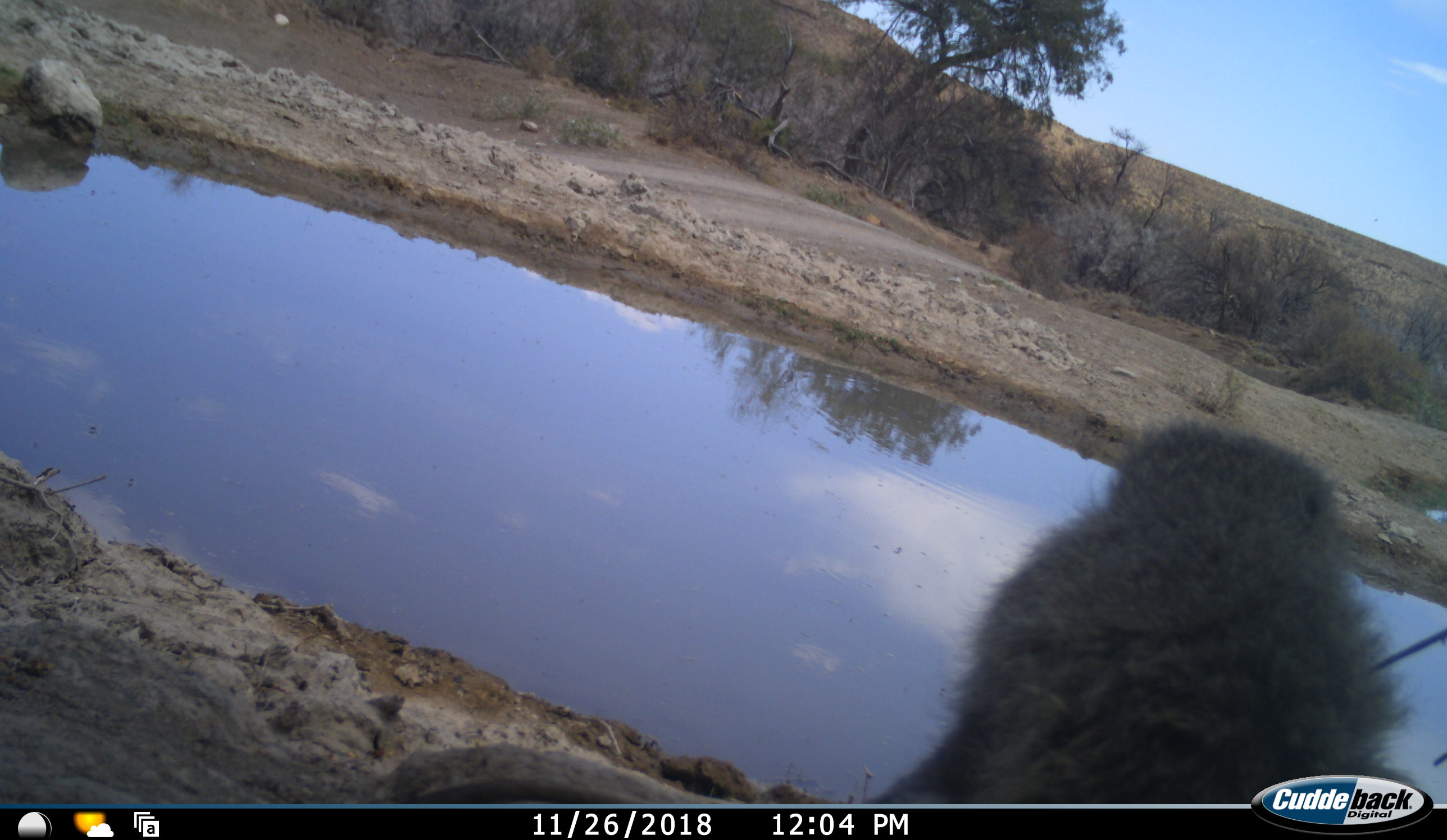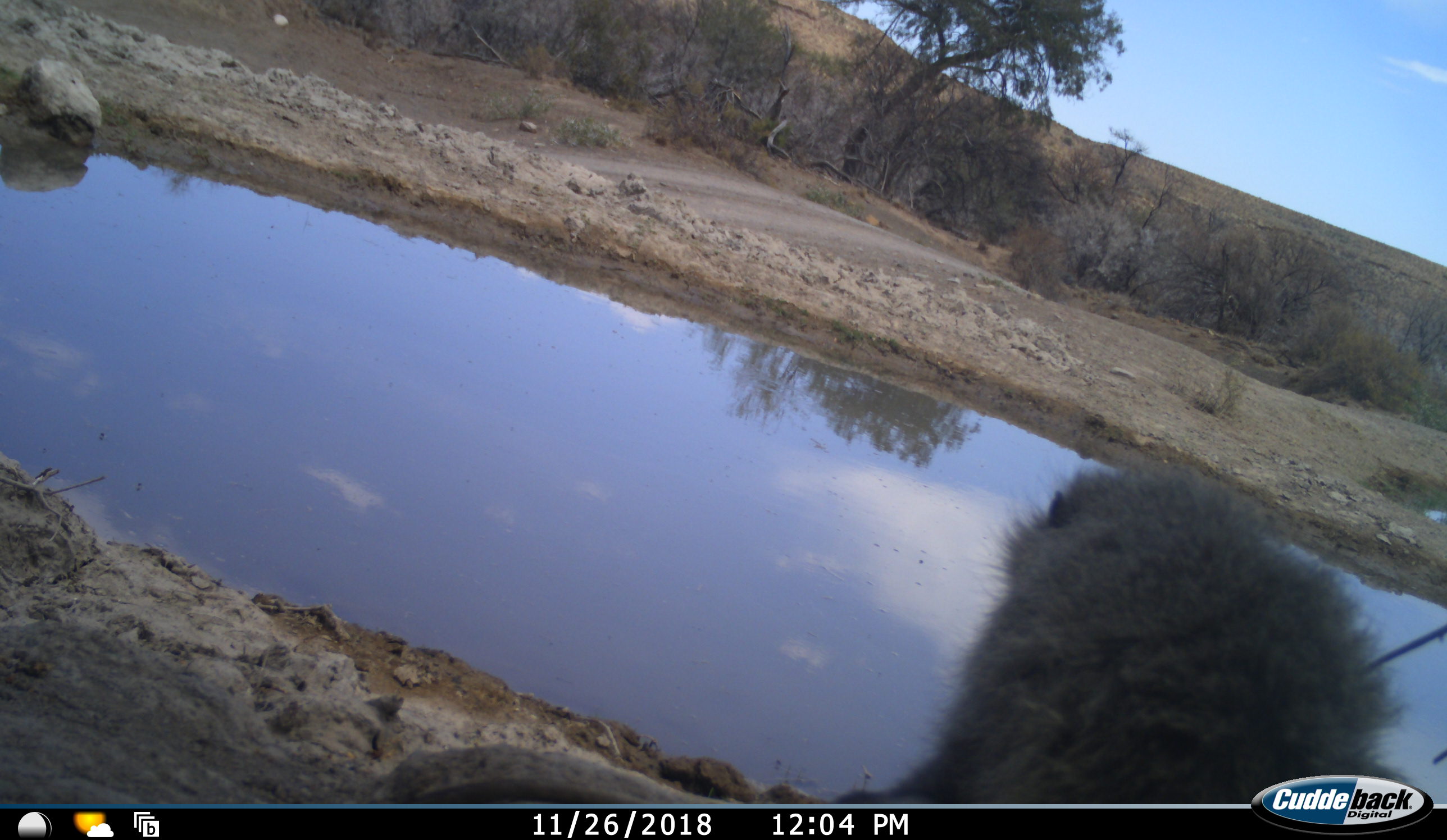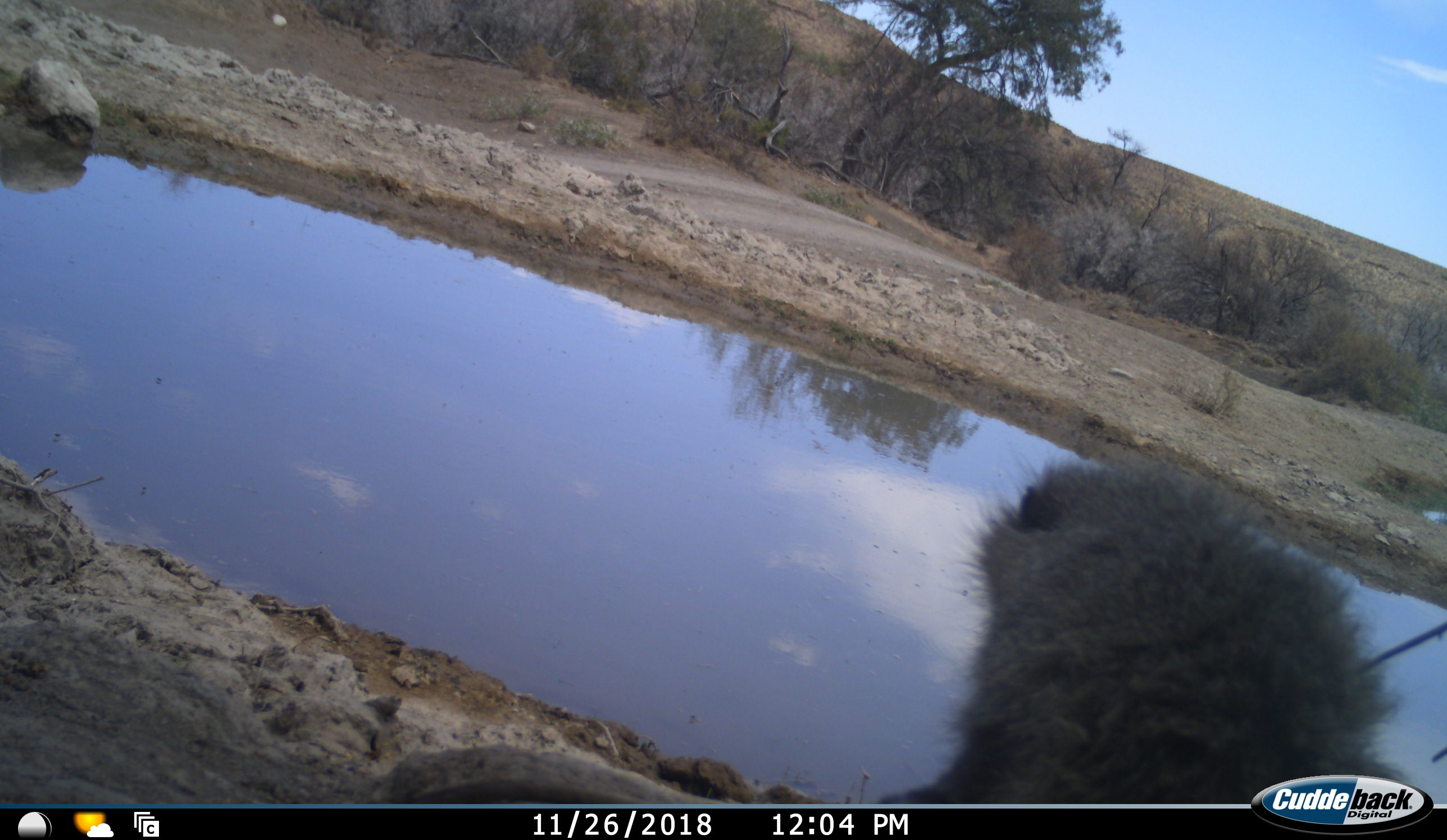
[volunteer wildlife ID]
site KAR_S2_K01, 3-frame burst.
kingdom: Animalia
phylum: Chordata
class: Mammalia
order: Primates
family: Cercopithecidae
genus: Papio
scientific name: Papio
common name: baboon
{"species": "baboon (Papio)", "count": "1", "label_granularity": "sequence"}